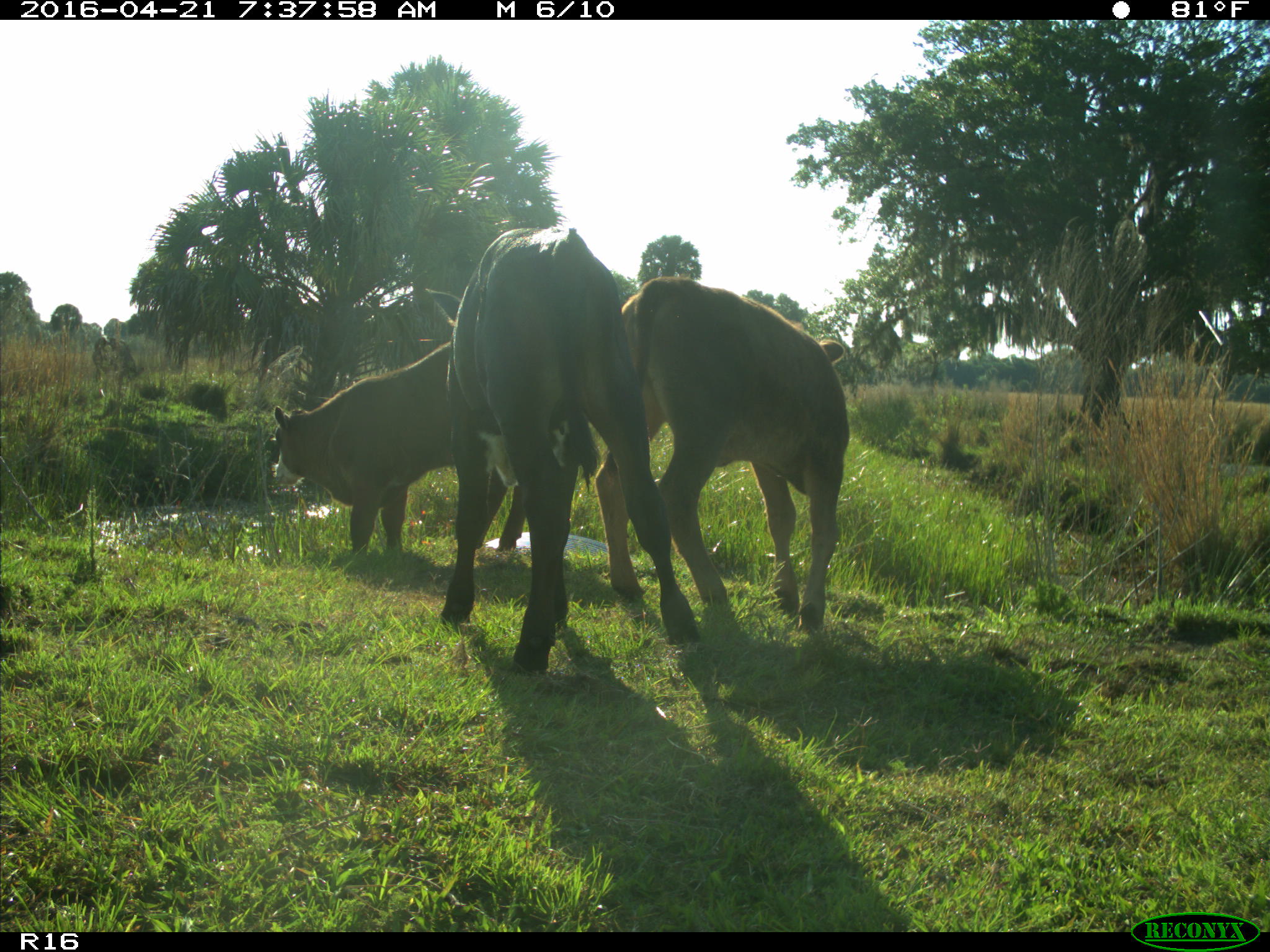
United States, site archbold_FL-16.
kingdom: Animalia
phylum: Chordata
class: Mammalia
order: Artiodactyla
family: Bovidae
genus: Bos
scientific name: Bos taurus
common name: domestic cow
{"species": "Bos taurus (domestic cow)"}